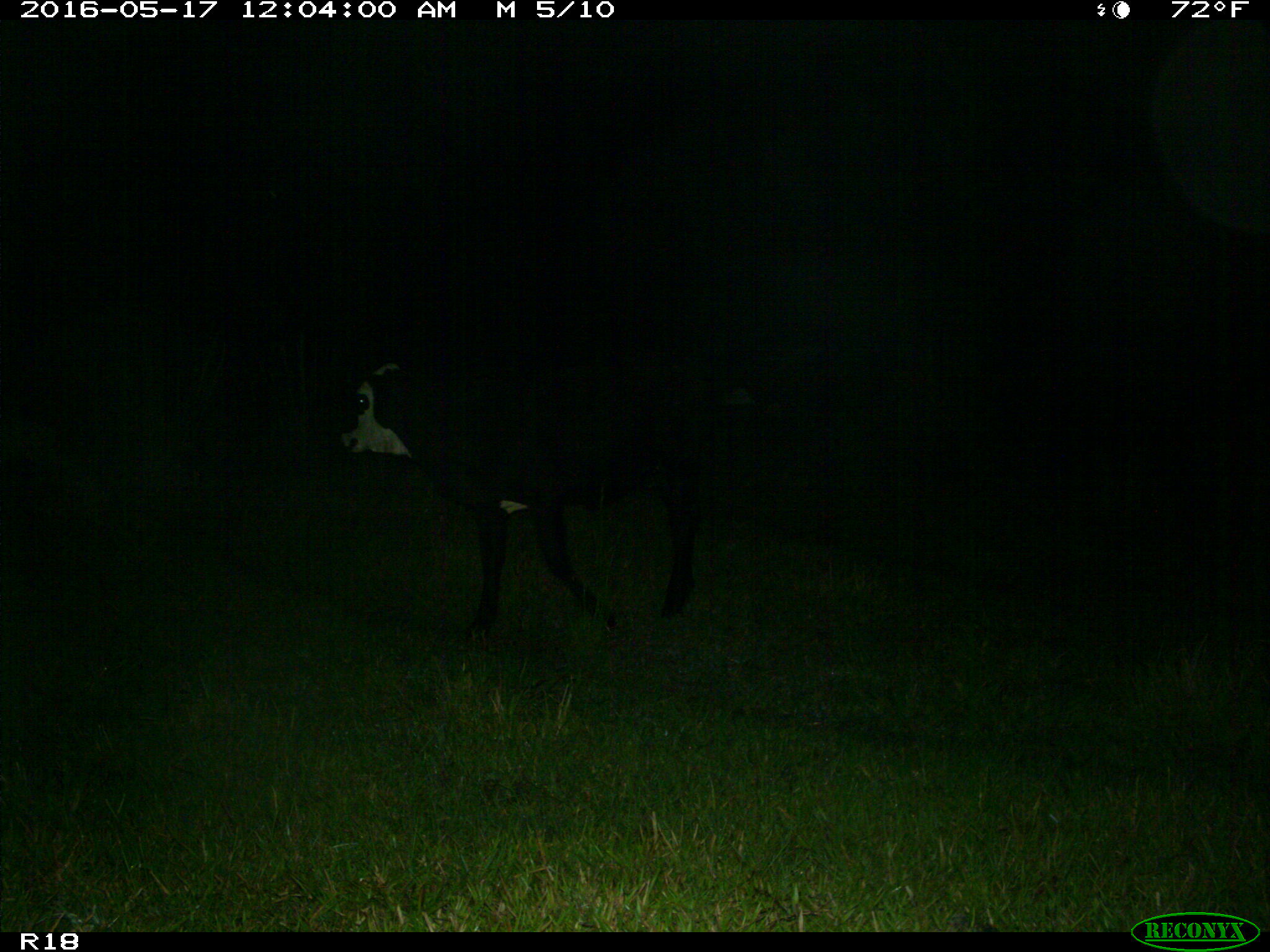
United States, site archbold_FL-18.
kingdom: Animalia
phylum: Chordata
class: Mammalia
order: Artiodactyla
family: Bovidae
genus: Bos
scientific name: Bos taurus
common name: domestic cow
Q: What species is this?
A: Bos taurus (domestic cow).